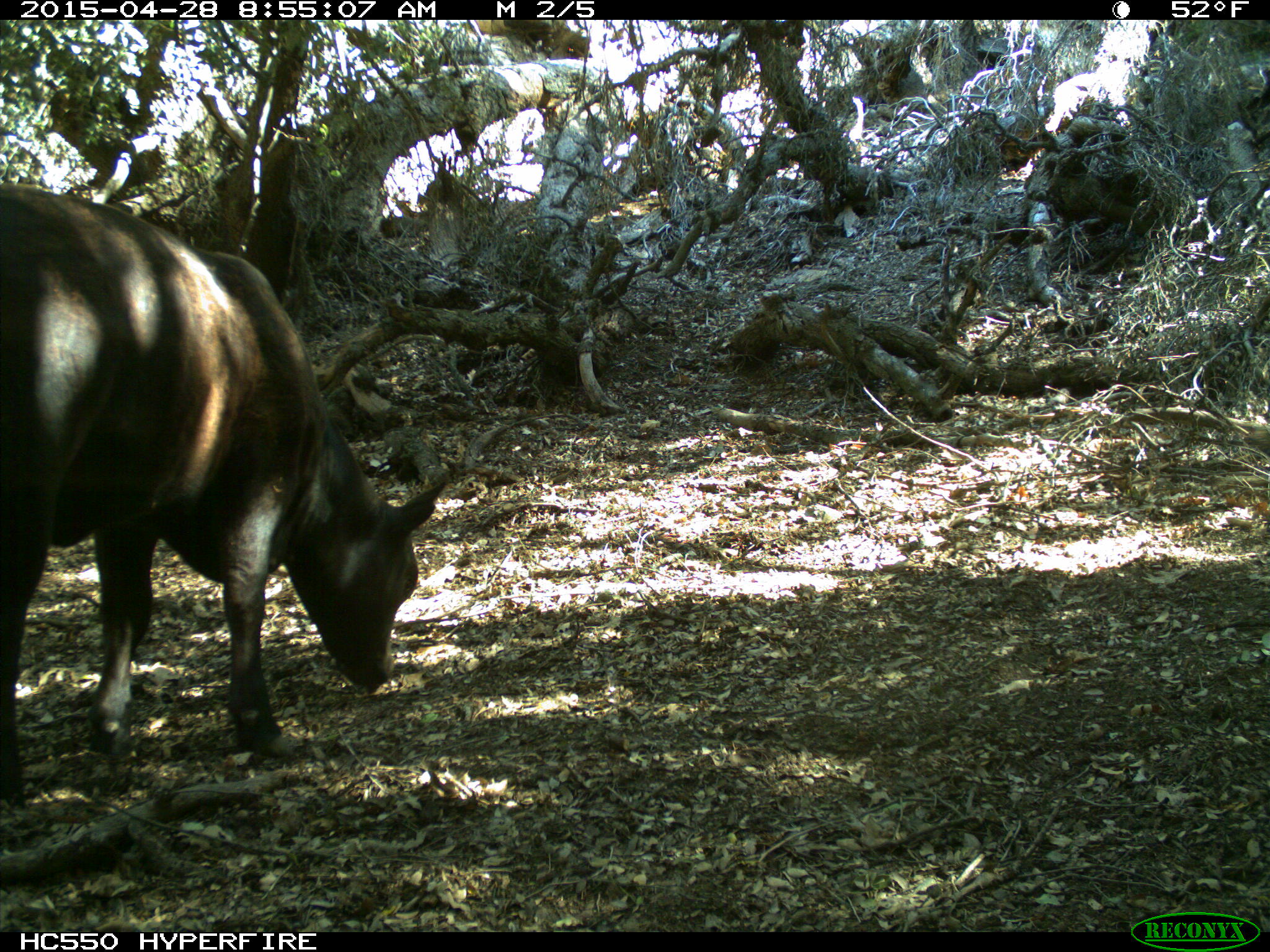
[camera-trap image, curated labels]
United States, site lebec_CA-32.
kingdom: Animalia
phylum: Chordata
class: Mammalia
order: Artiodactyla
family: Bovidae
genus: Bos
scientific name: Bos taurus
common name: domestic cow